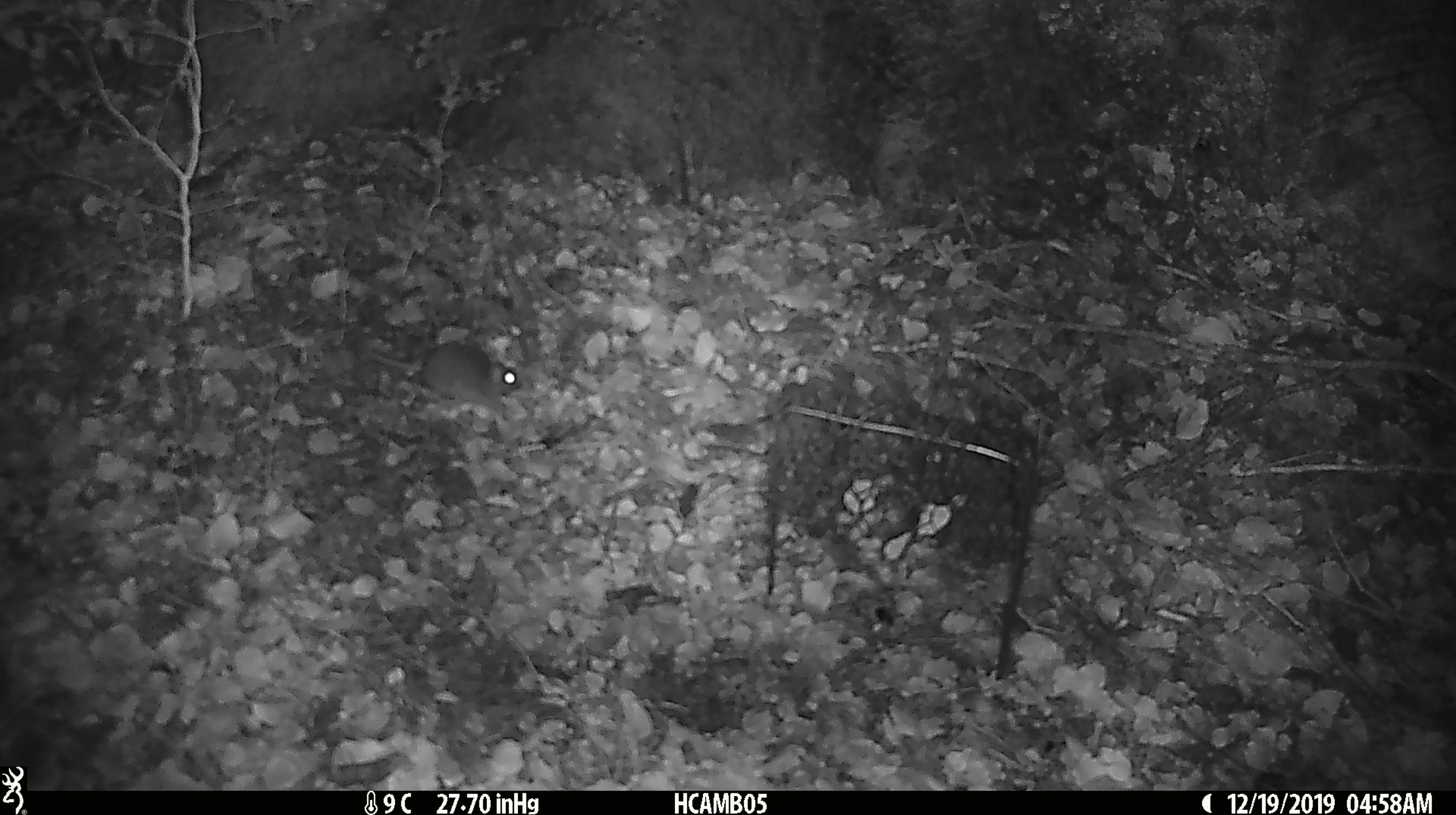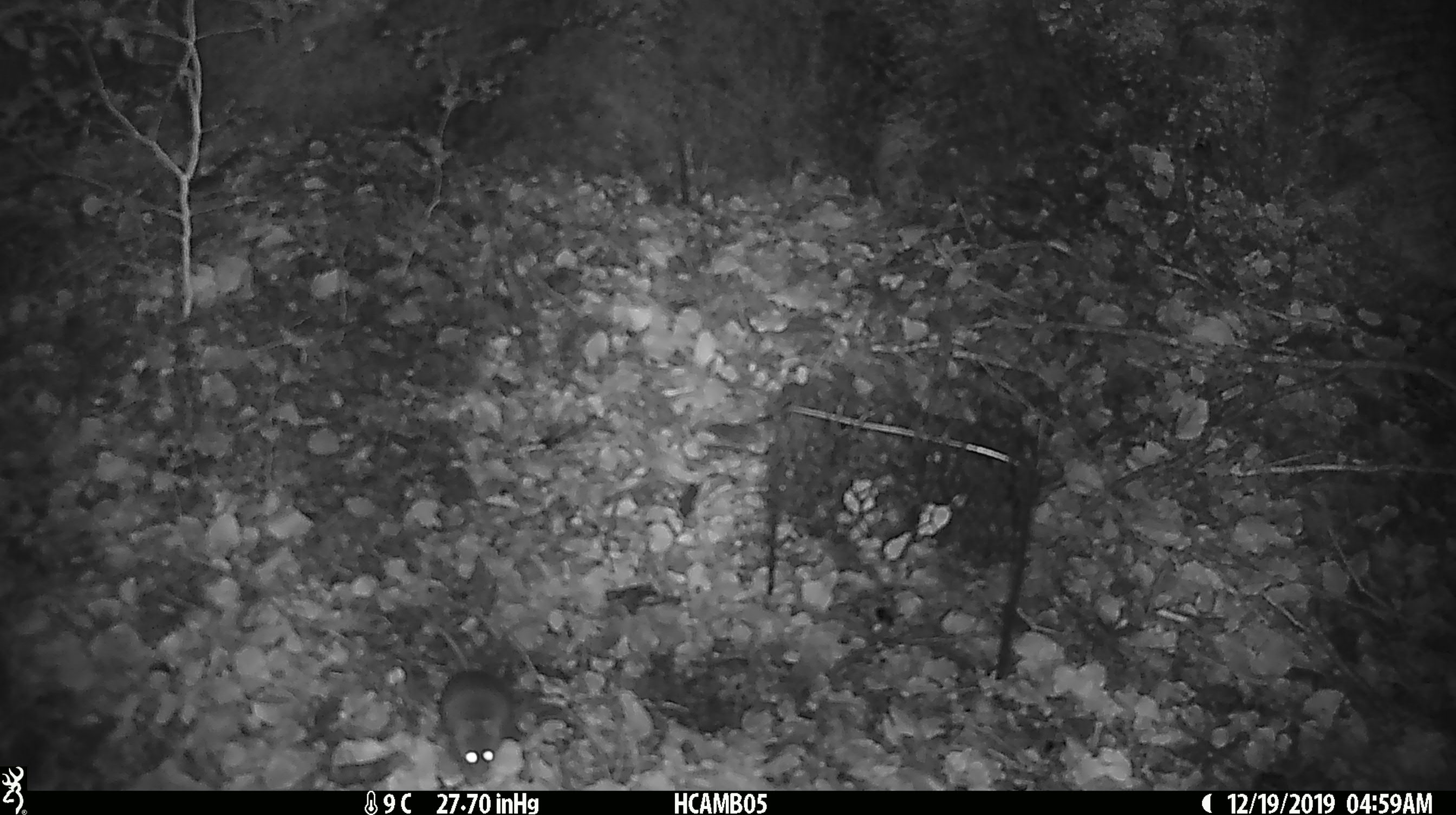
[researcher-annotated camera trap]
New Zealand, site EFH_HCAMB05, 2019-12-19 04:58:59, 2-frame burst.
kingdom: Animalia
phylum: Chordata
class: Mammalia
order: Rodentia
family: Muridae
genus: Mus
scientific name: Mus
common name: mouse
Mouse (Mus).